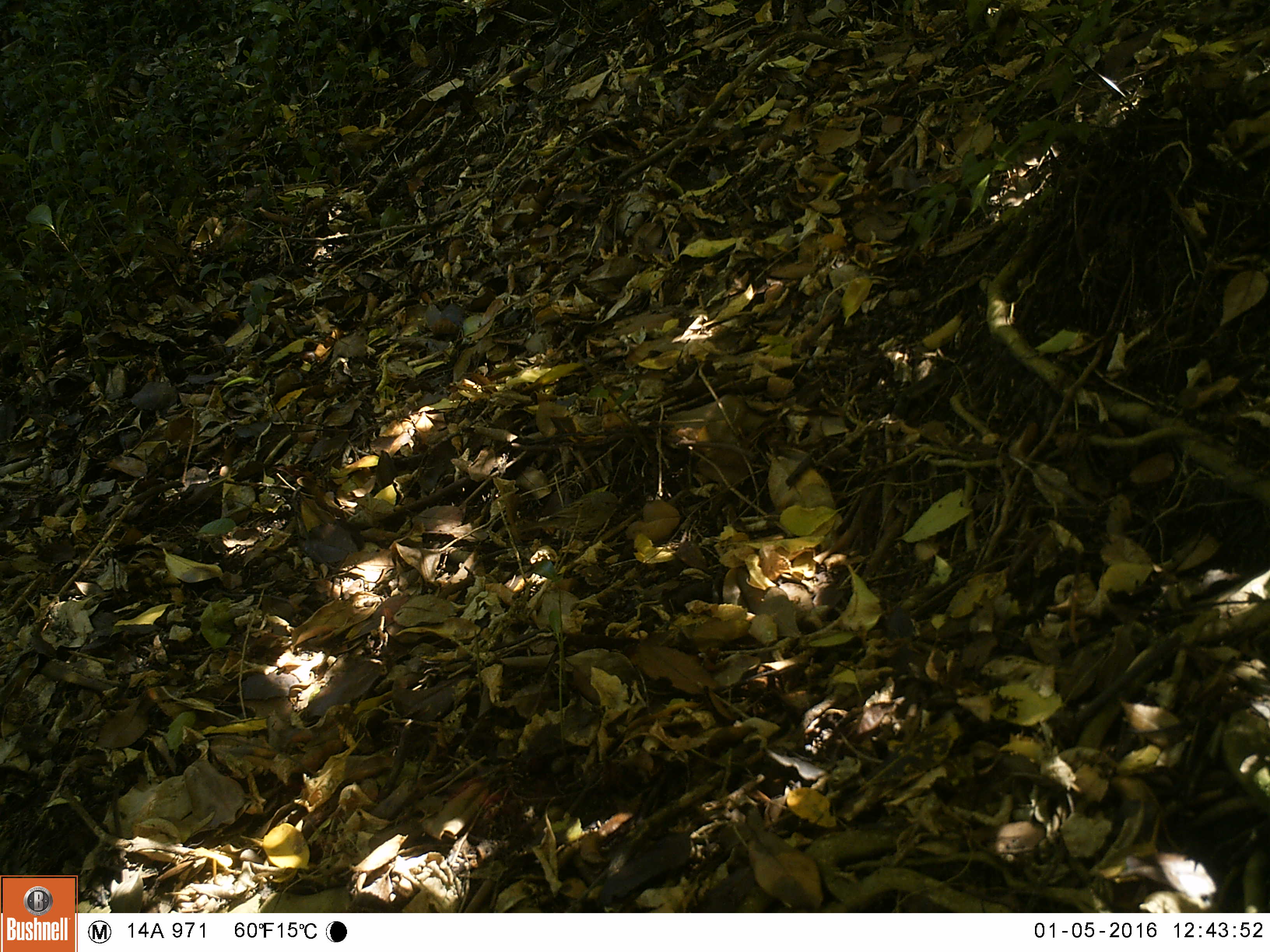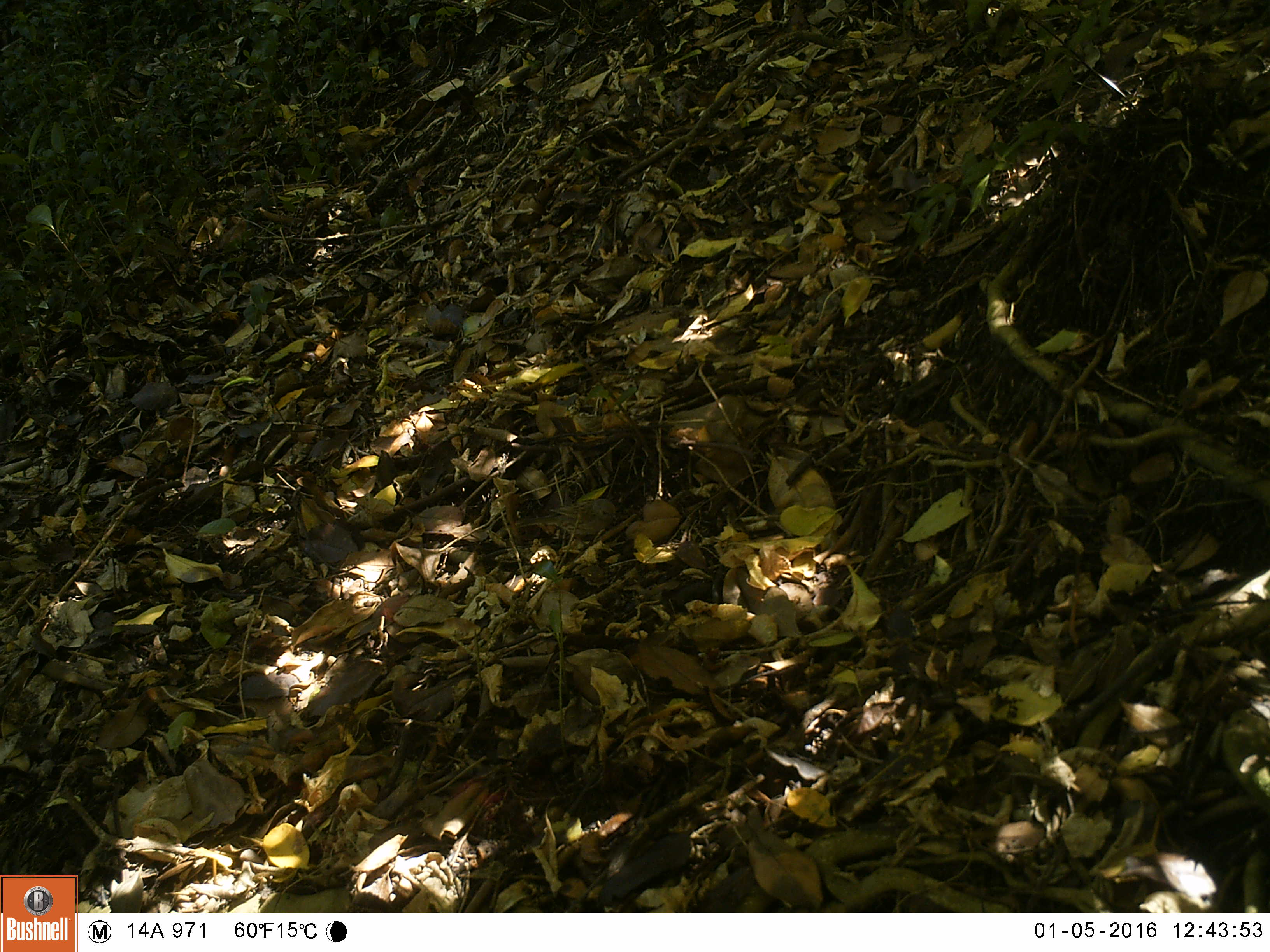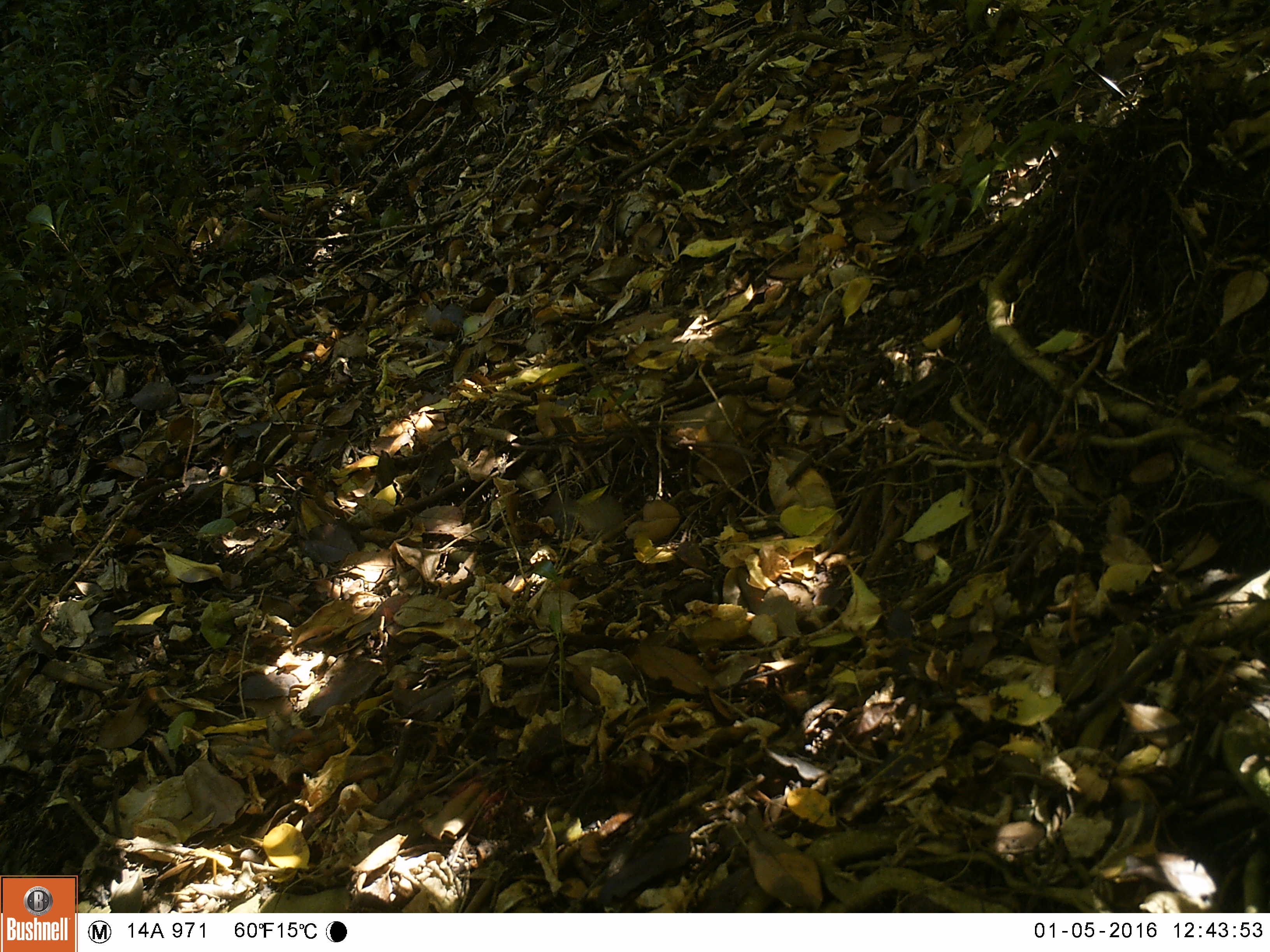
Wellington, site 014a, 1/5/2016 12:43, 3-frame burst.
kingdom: Animalia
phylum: Chordata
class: Aves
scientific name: Aves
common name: bird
Bird (Aves).